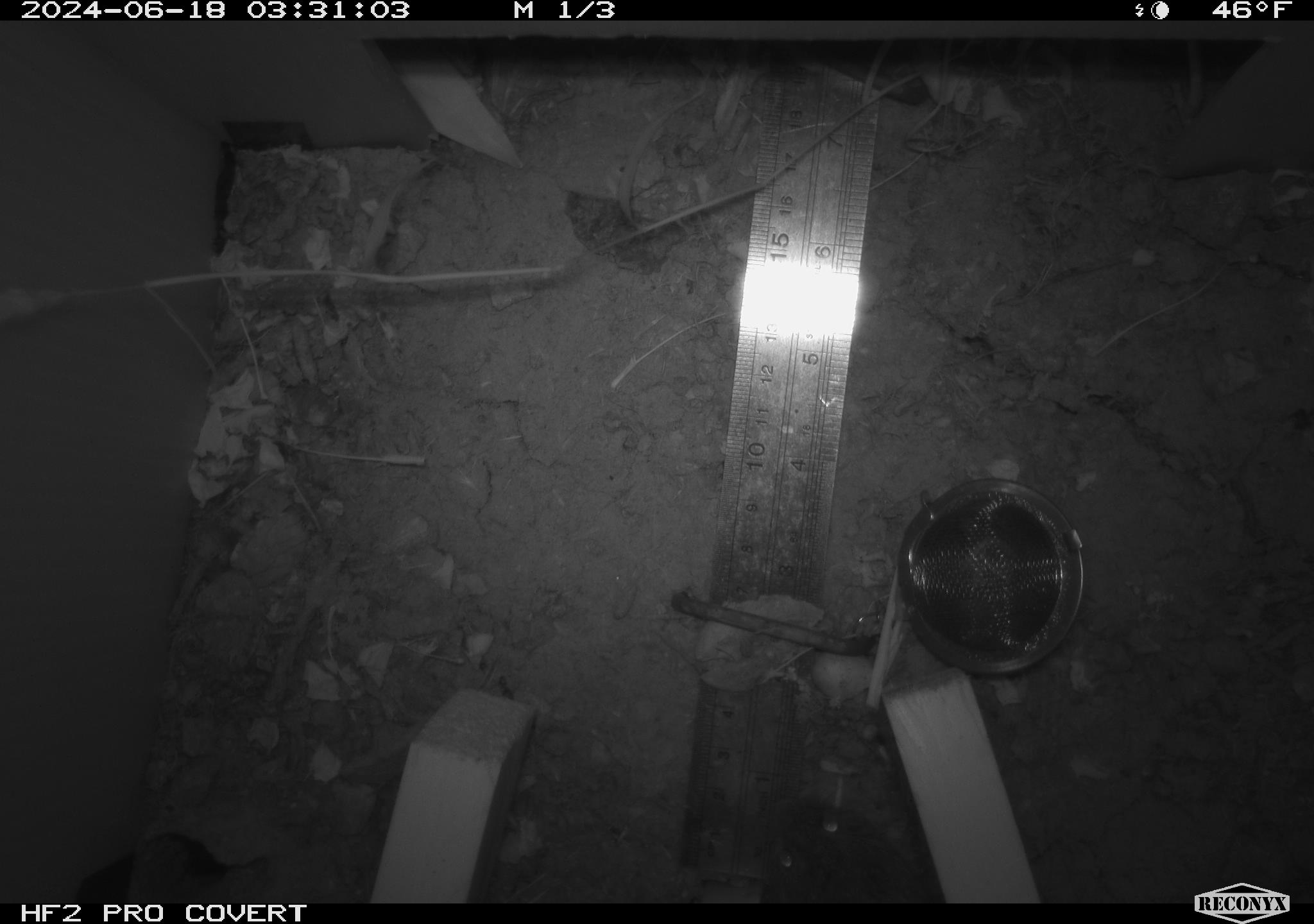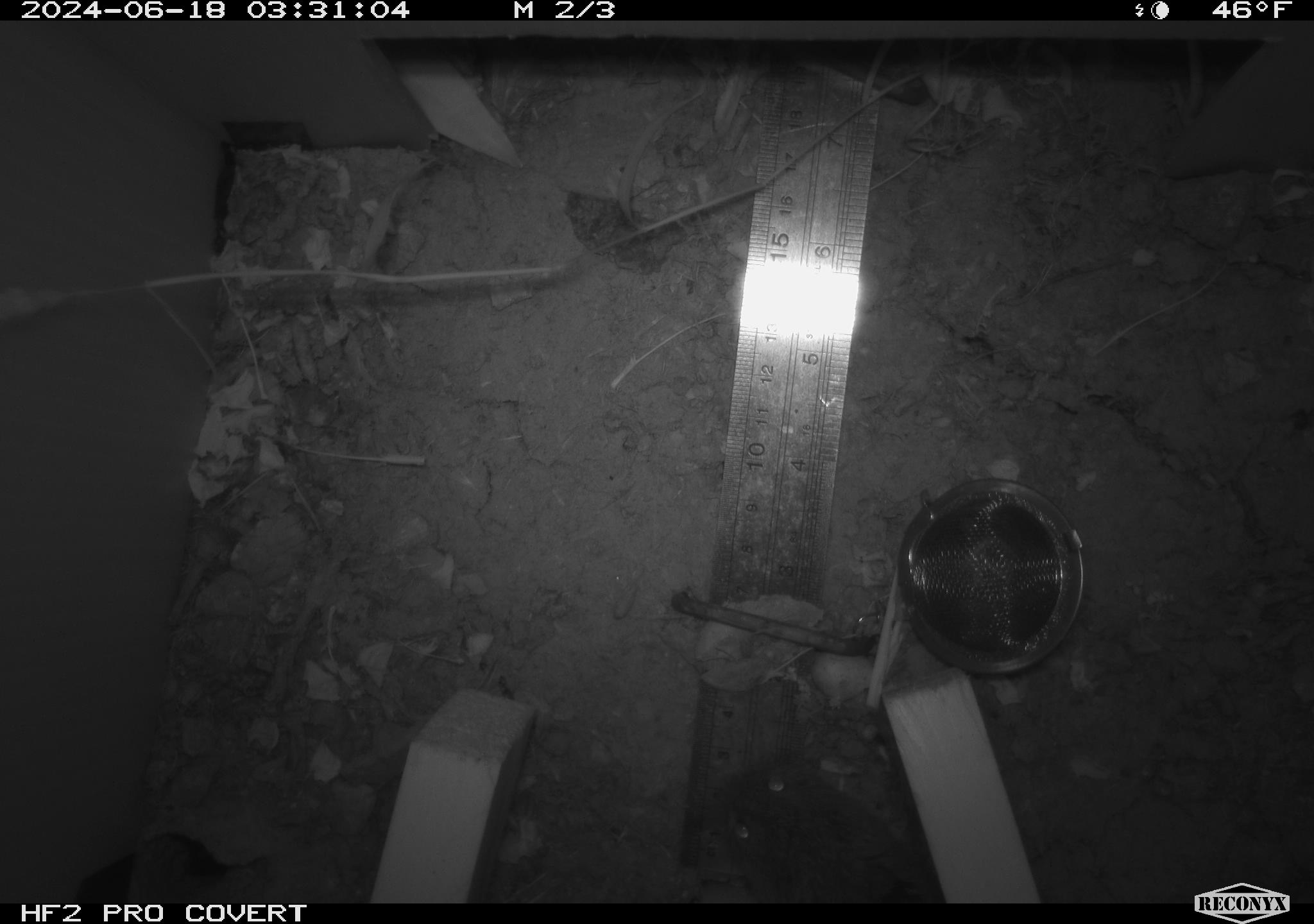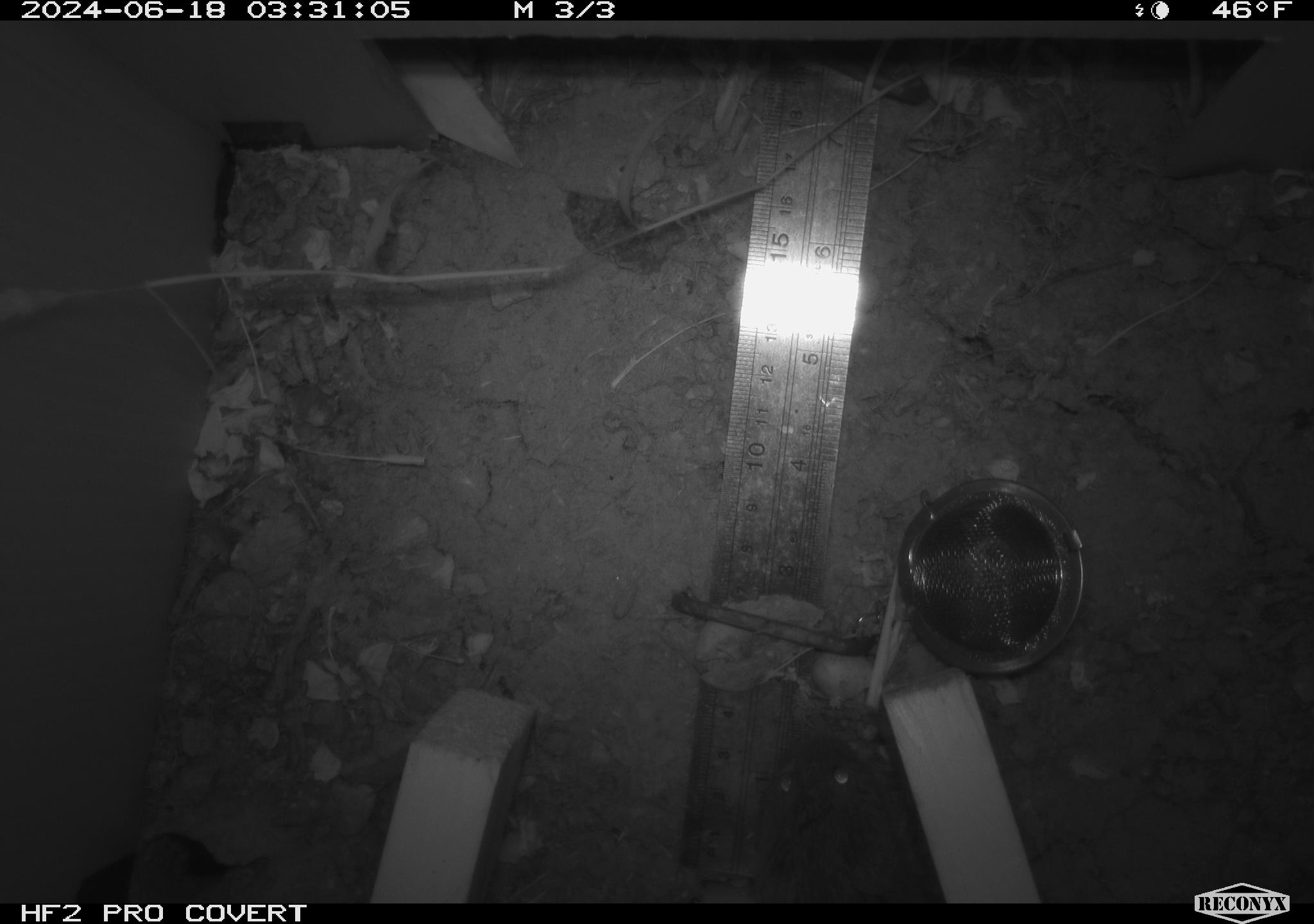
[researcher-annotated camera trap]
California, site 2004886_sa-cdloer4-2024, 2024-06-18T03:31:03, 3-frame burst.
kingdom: Animalia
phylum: Chordata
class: Mammalia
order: Rodentia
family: Cricetidae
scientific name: Arvicolinae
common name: voles, lemmings, and muskrats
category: arvicolinae subfamily